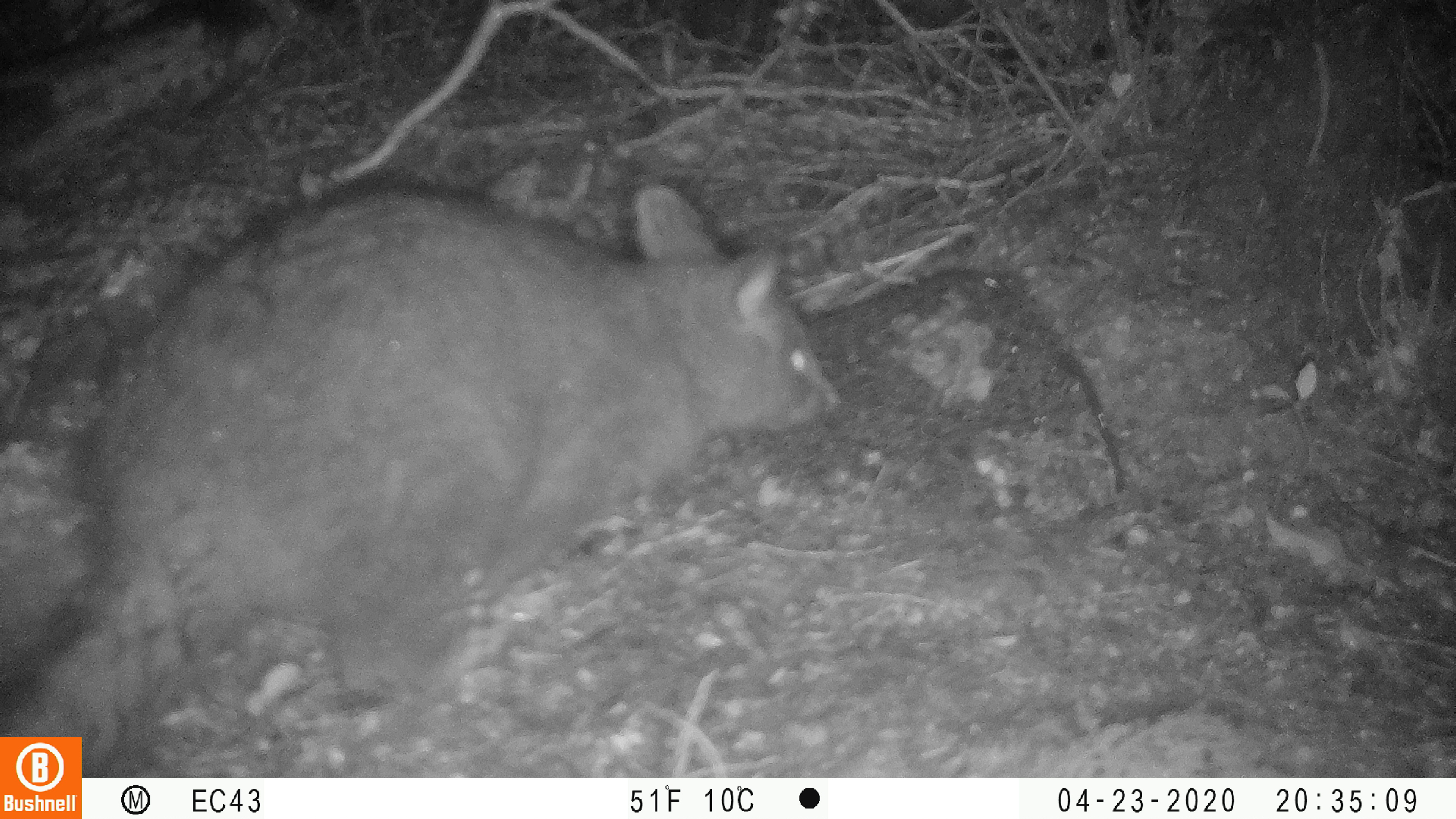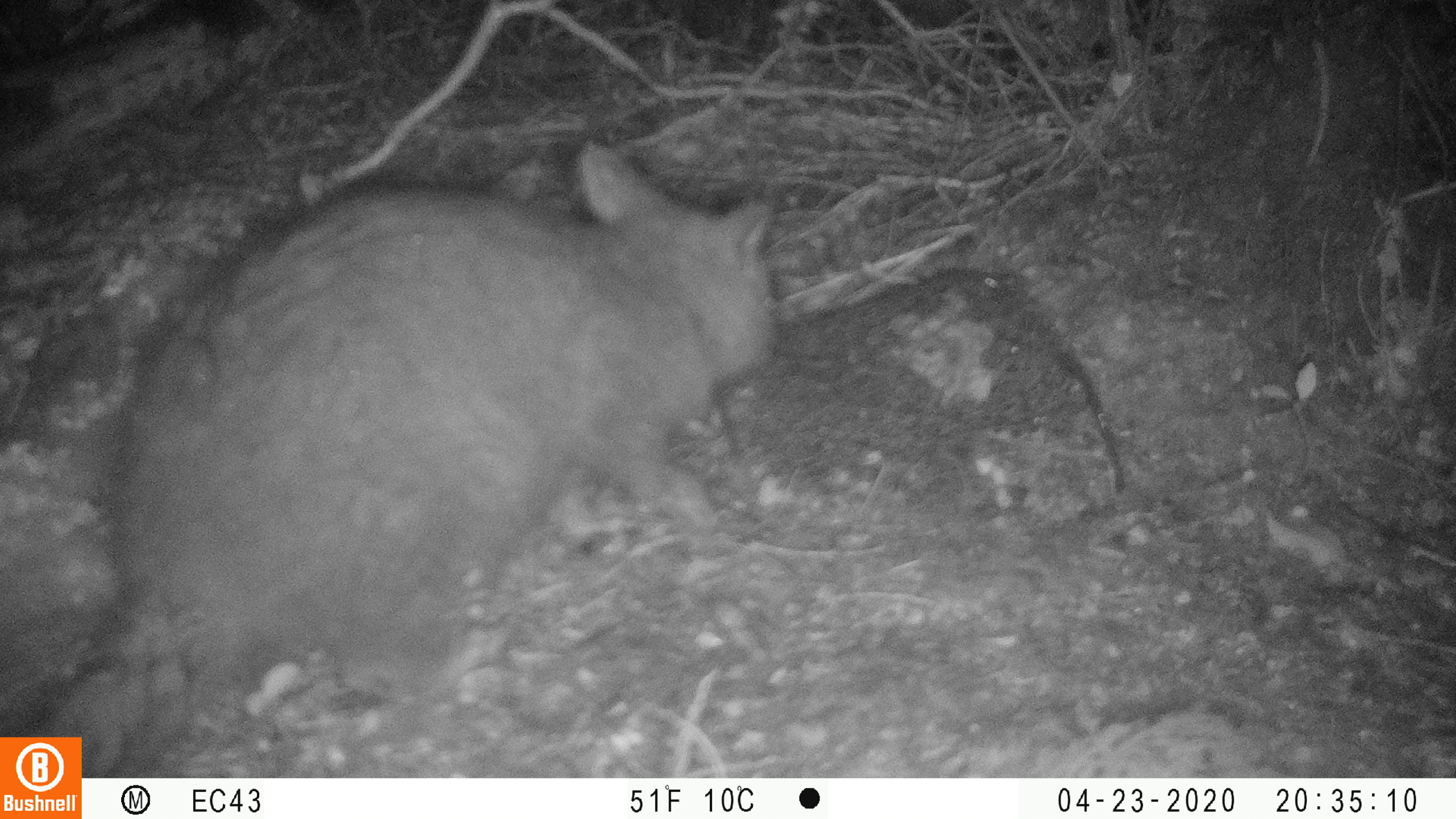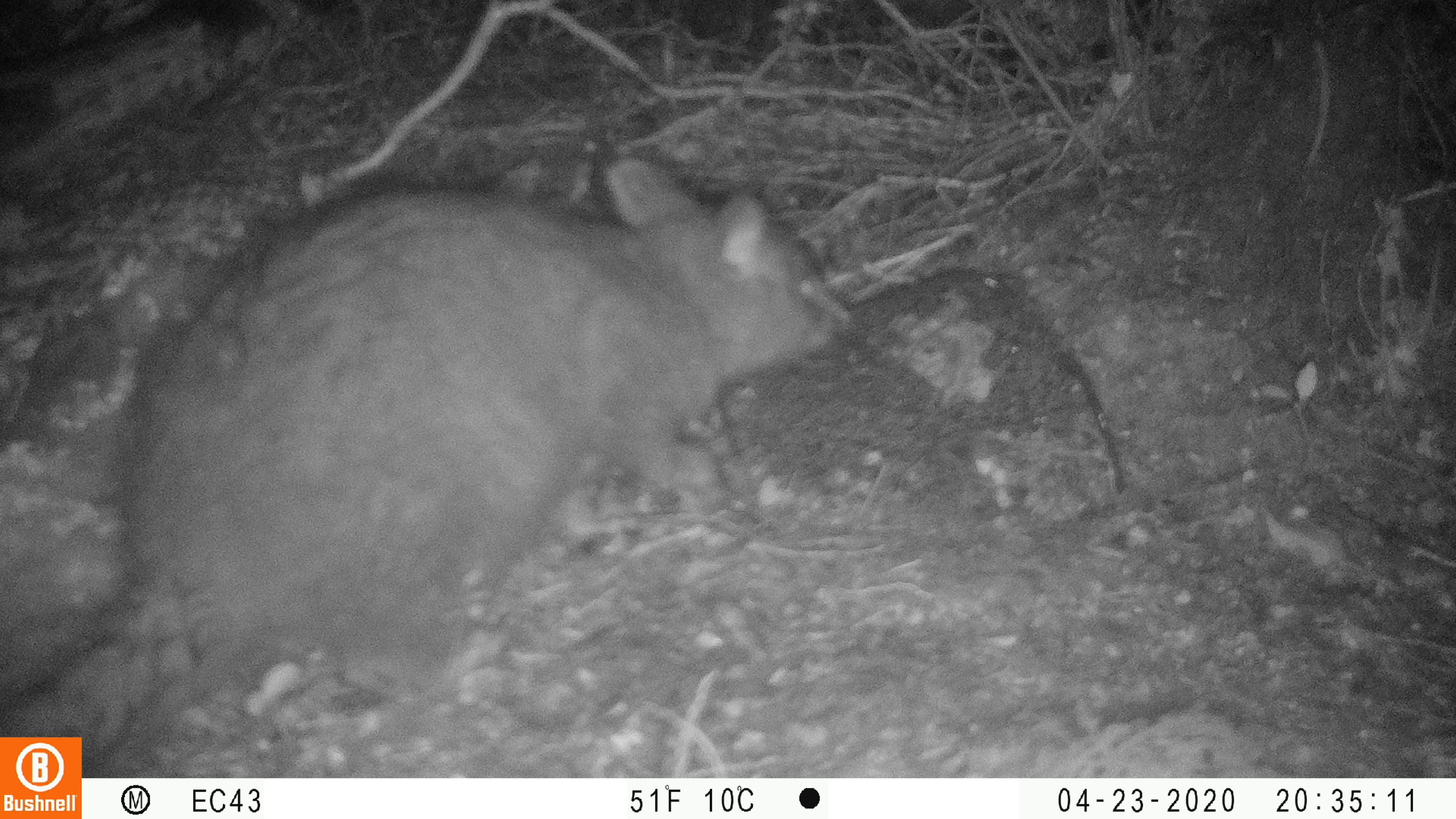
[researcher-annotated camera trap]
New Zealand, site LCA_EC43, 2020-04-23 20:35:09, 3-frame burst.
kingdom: Animalia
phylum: Chordata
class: Mammalia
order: Diprotodontia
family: Phalangeridae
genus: Trichosurus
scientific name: Trichosurus vulpecula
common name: common brushtail possum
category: possum